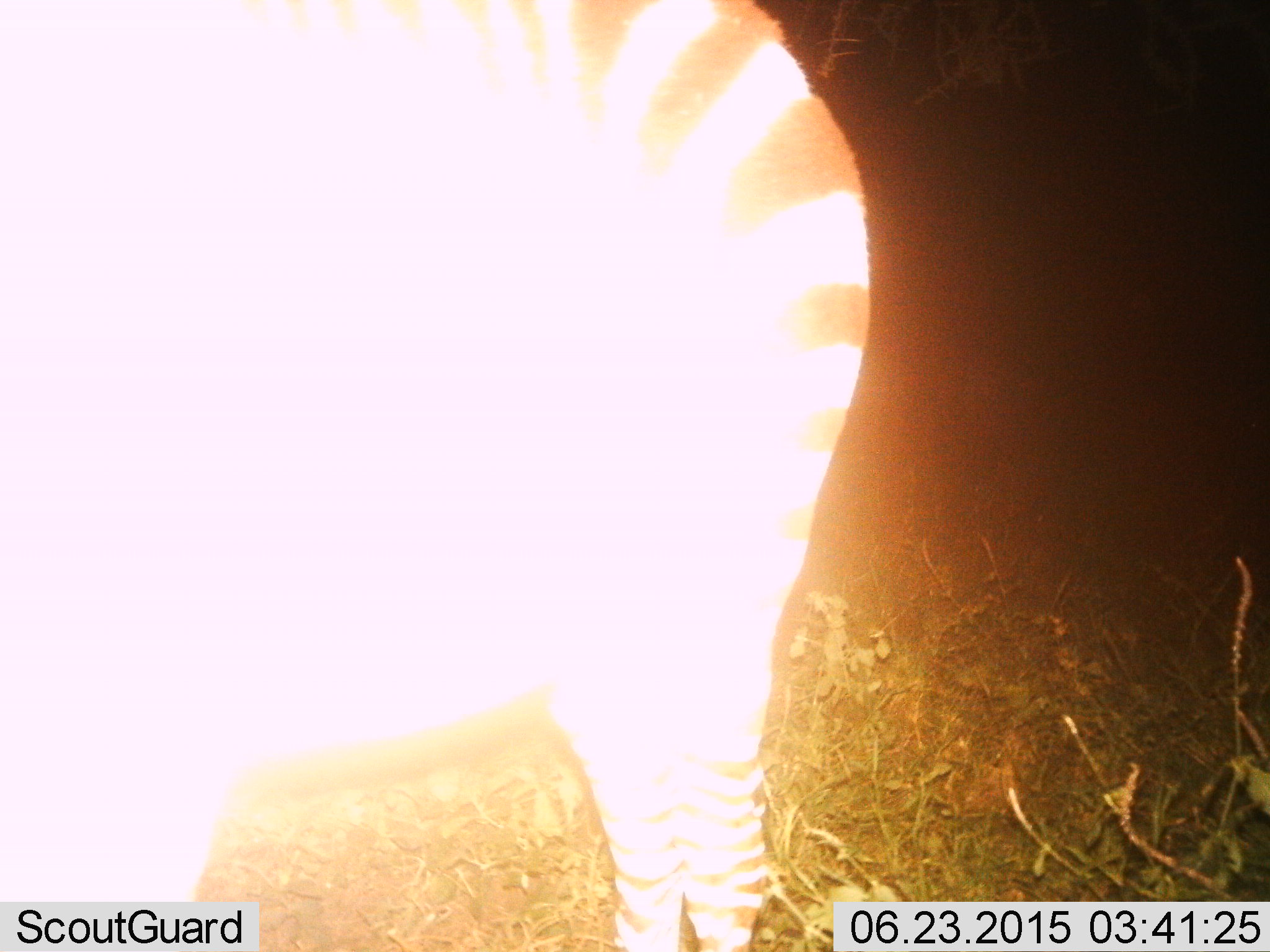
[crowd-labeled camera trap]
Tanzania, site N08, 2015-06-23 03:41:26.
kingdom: Animalia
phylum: Chordata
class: Mammalia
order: Perissodactyla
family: Equidae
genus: Equus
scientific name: Equus quagga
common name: plains zebra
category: zebra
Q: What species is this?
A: Zebra (plains zebra) (Equus quagga).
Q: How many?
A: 1.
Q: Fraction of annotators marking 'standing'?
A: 100%.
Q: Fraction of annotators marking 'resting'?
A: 0%.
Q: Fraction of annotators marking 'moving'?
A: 0%.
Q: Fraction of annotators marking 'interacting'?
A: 0%.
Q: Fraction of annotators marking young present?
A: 0%.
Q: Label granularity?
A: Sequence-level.